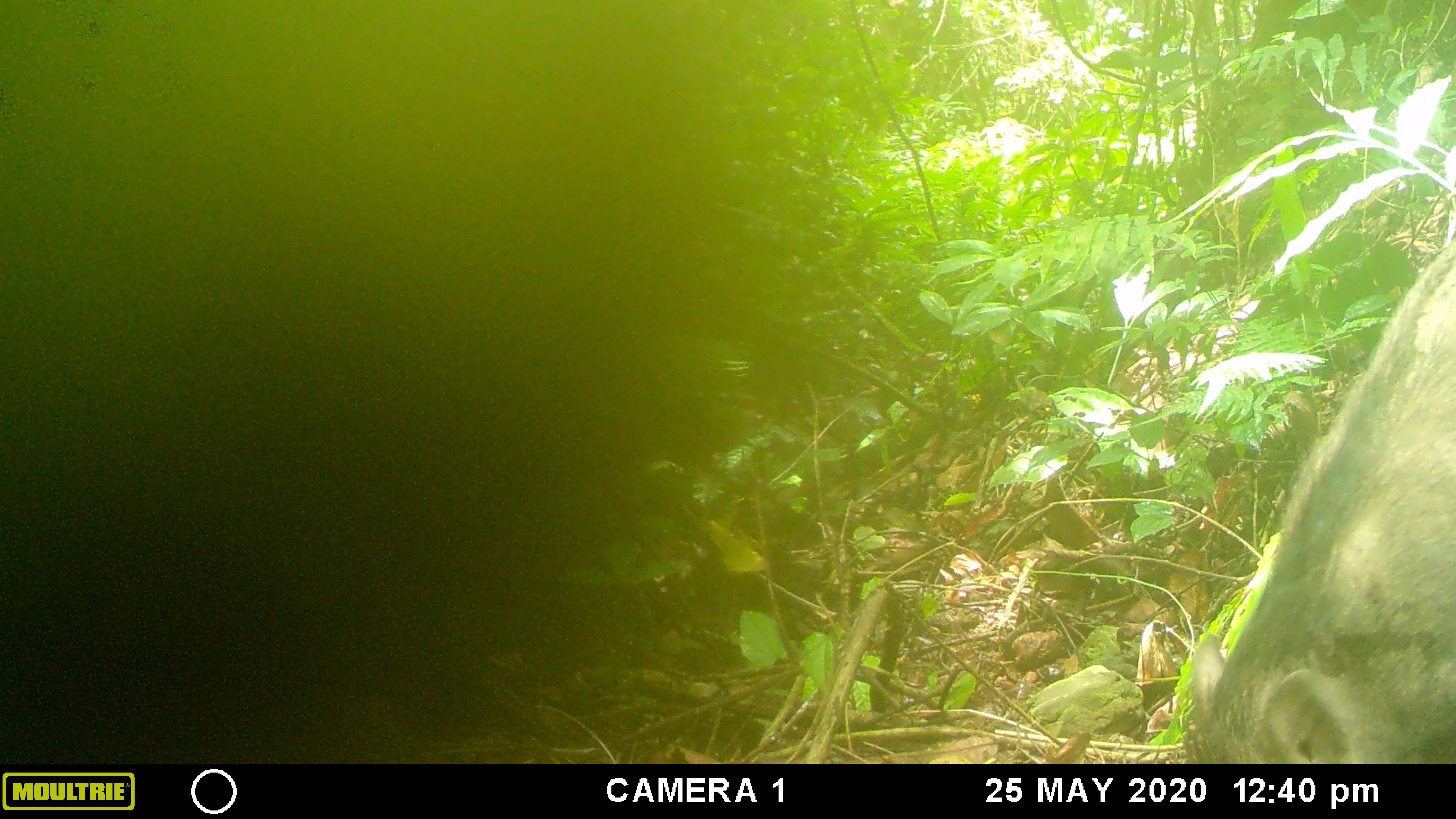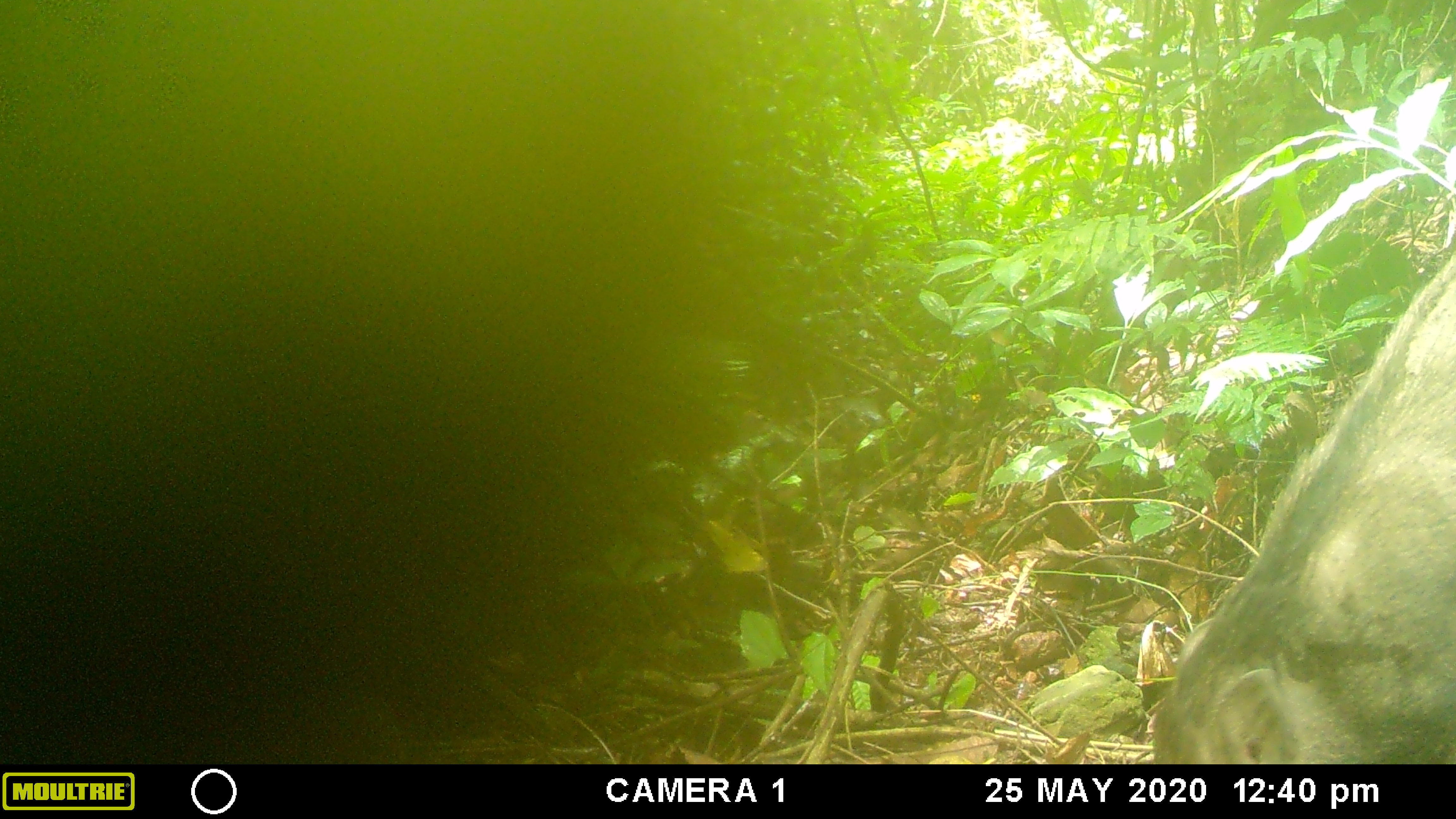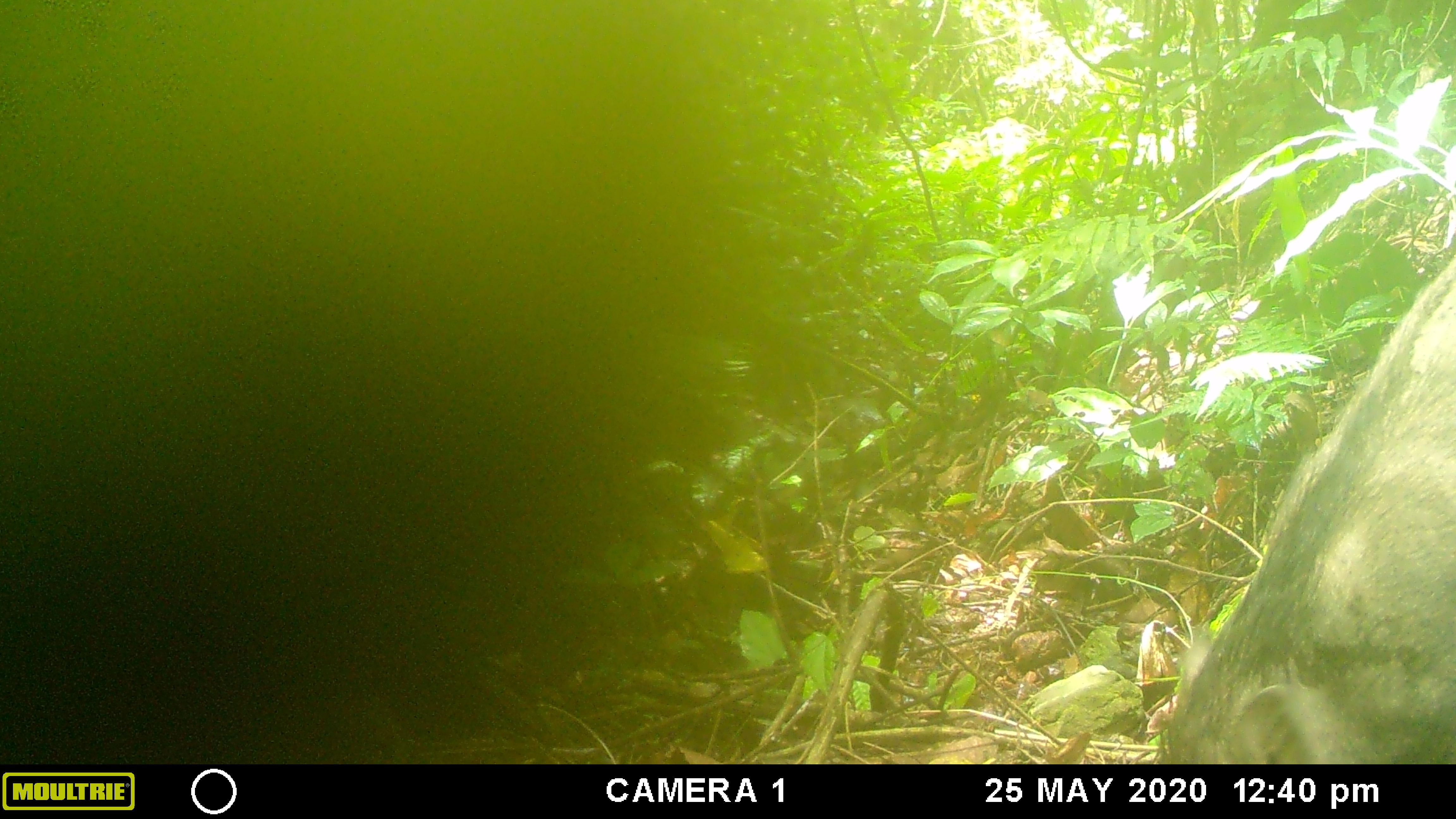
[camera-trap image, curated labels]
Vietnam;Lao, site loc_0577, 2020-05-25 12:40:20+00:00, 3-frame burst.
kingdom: Animalia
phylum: Chordata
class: Mammalia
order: Artiodactyla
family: Suidae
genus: Sus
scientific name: Sus scrofa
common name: eurasian wild pig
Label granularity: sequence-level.